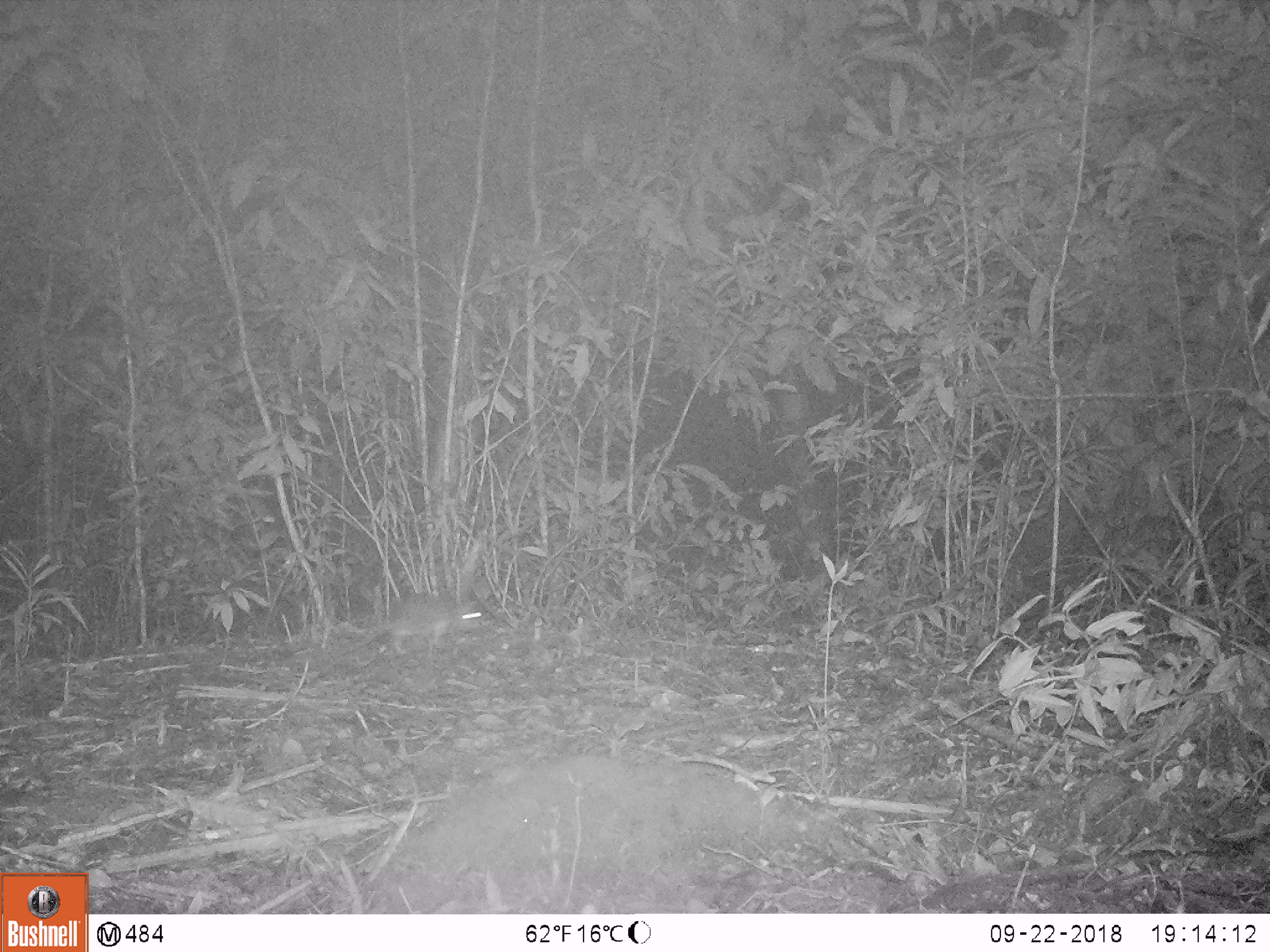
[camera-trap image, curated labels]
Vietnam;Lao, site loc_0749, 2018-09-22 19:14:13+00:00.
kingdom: Animalia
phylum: Chordata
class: Mammalia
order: Rodentia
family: Muridae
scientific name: Muridae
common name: old-world mice and rats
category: unidentified murid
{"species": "unidentified murid (old-world mice and rats) (Muridae)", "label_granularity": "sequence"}